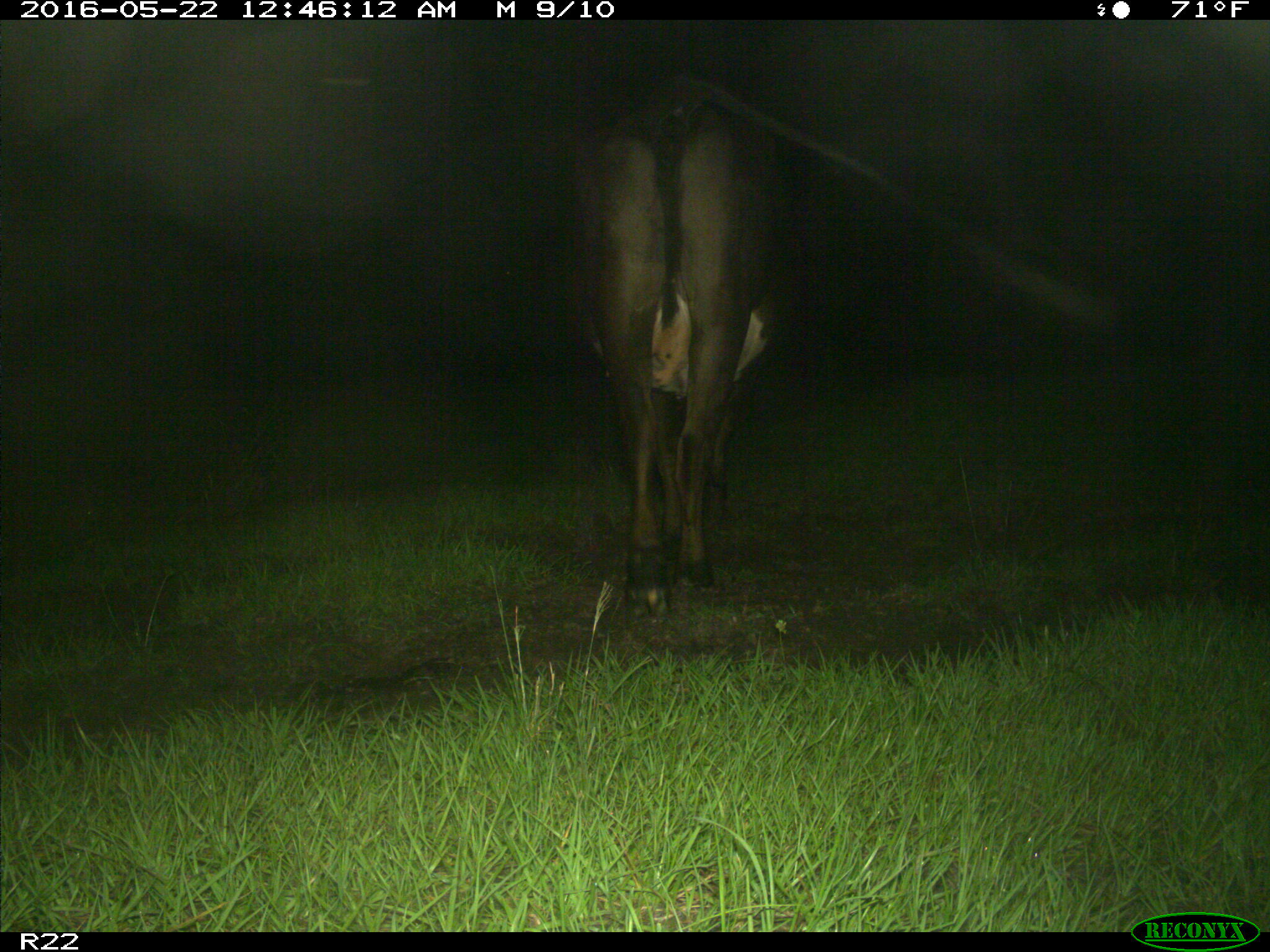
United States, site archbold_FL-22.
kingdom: Animalia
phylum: Chordata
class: Mammalia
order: Artiodactyla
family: Bovidae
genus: Bos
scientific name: Bos taurus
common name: domestic cow